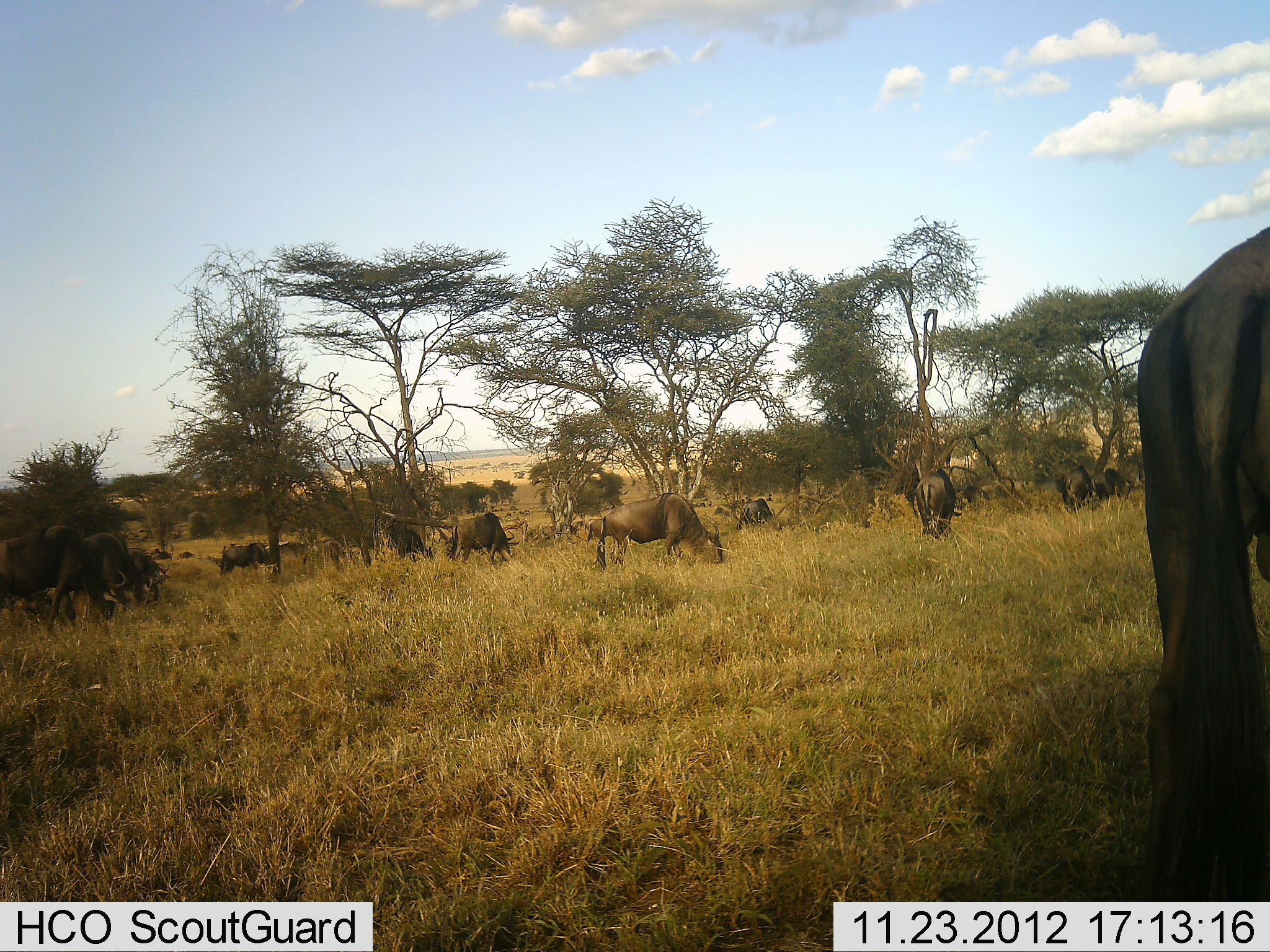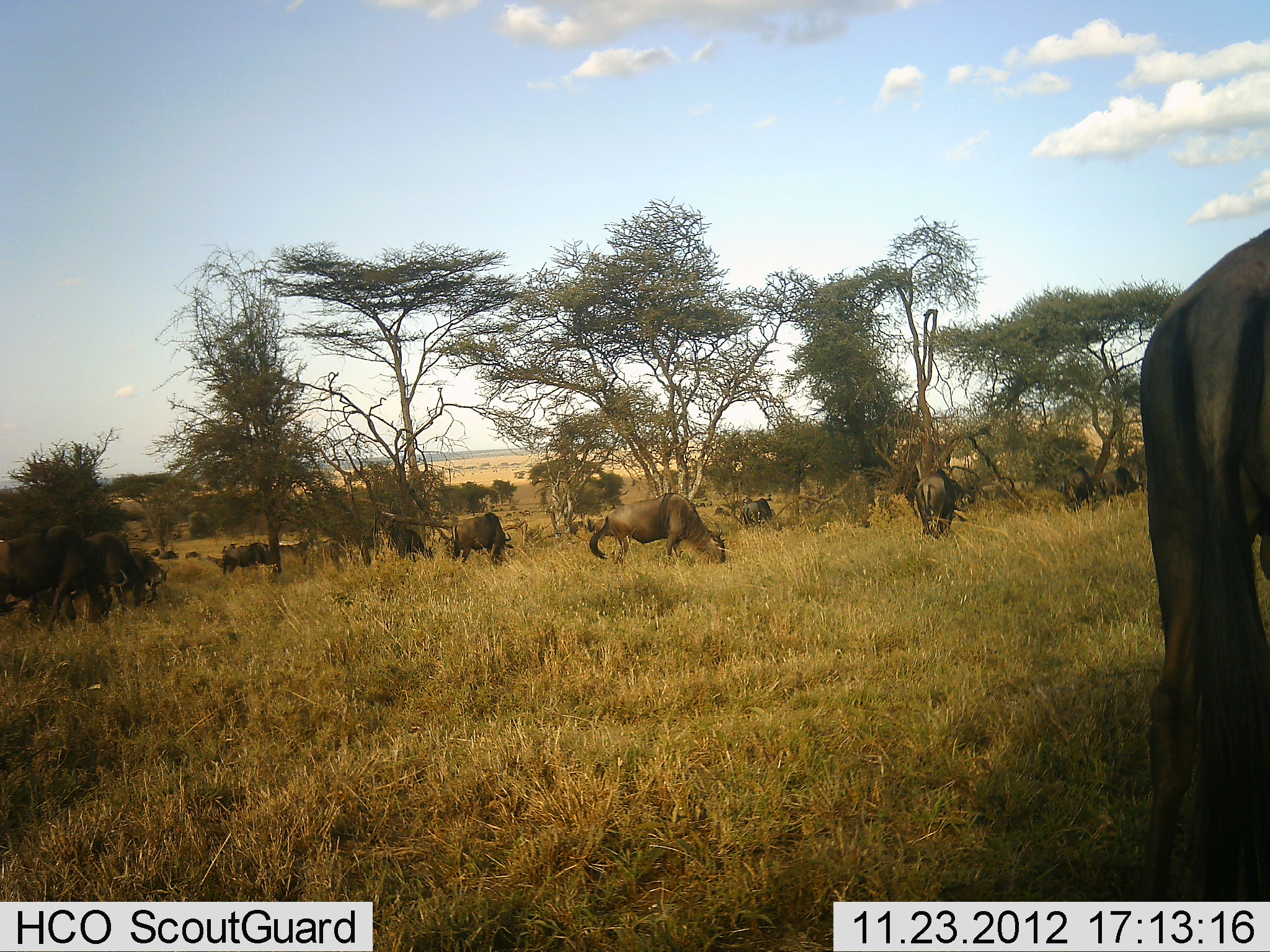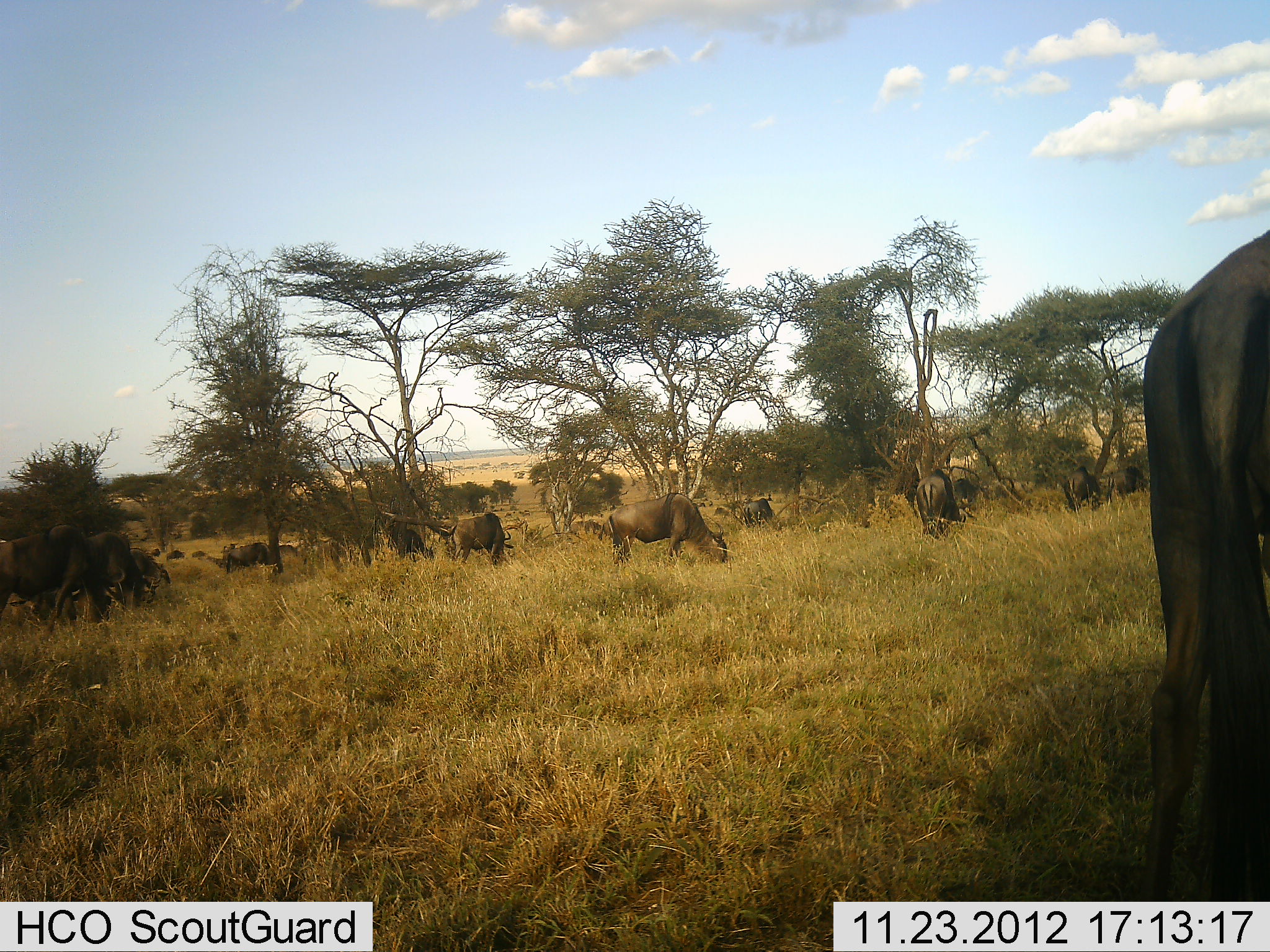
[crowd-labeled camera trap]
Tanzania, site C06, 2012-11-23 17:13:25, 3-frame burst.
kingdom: Animalia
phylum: Chordata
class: Mammalia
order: Artiodactyla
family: Bovidae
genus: Connochaetes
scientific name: Connochaetes taurinus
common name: blue wildebeest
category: wildebeest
Wildebeest (blue wildebeest) (Connochaetes taurinus), count 11-50. Behavior (volunteer vote fractions): standing 50%, resting 5%, moving 40%, interacting 5%. Young present (vote fraction): 0%. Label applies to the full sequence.